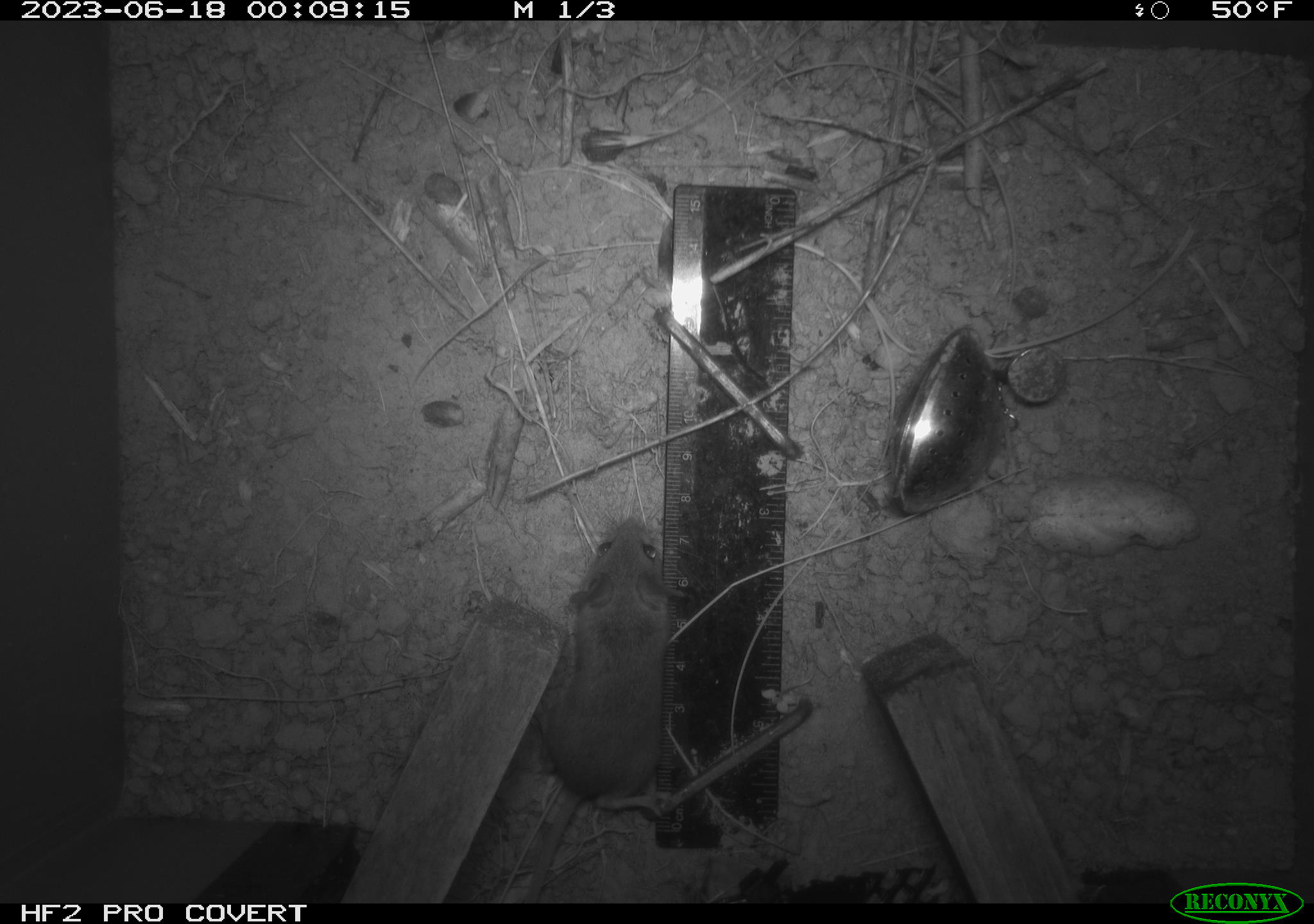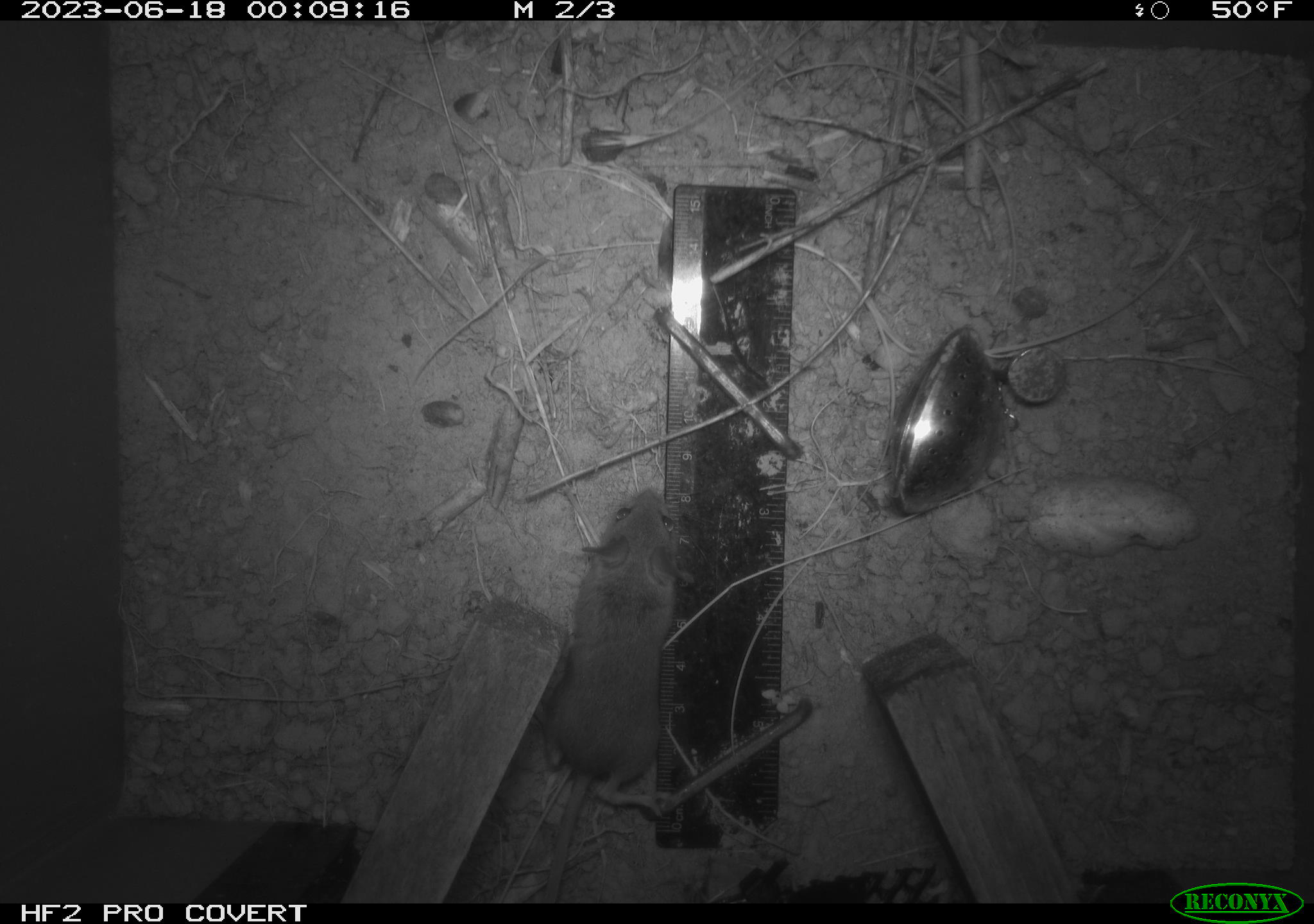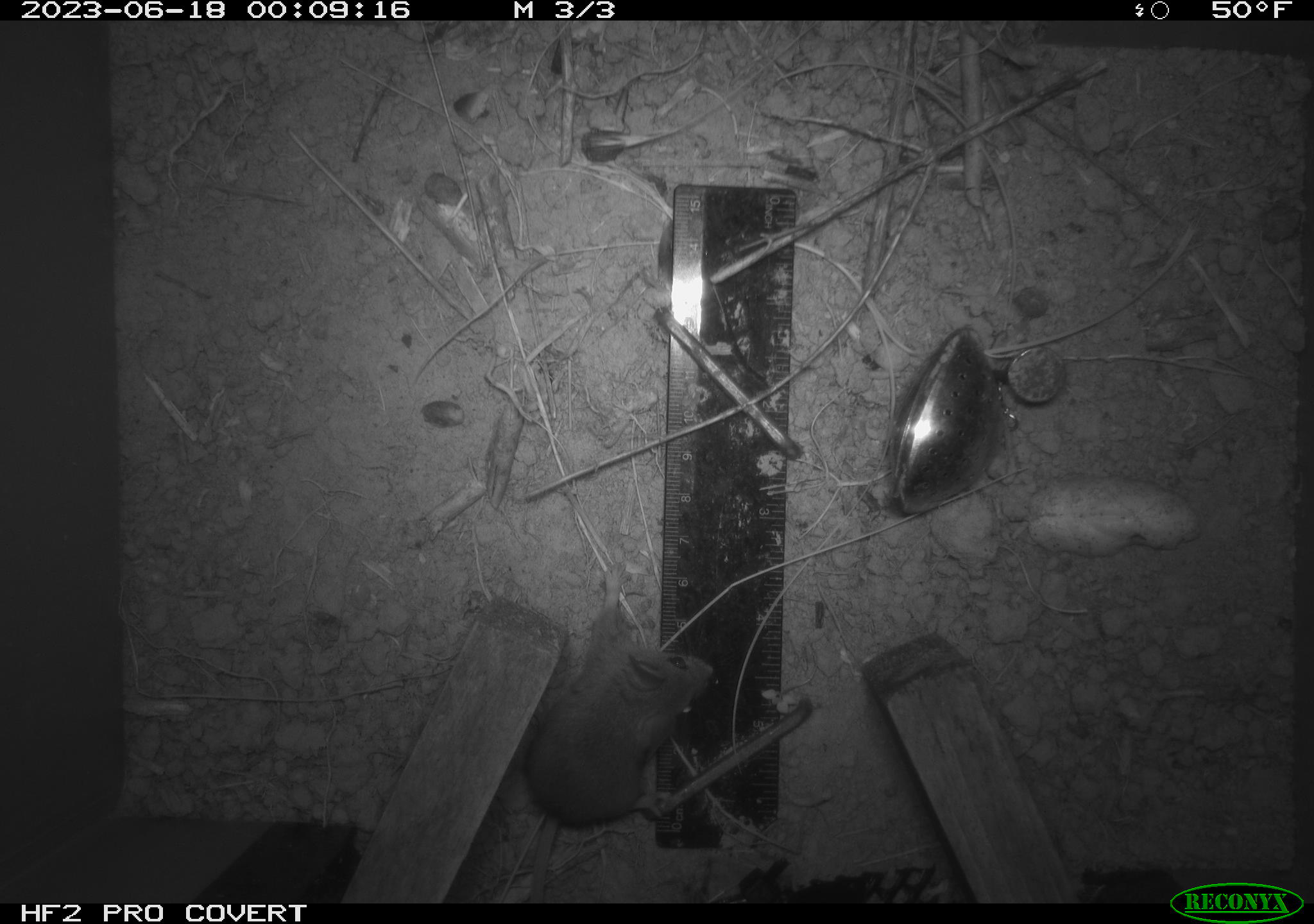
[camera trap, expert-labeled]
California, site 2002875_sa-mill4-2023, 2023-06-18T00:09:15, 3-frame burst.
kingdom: Animalia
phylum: Chordata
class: Mammalia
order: Rodentia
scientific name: Rodentia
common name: mouse species